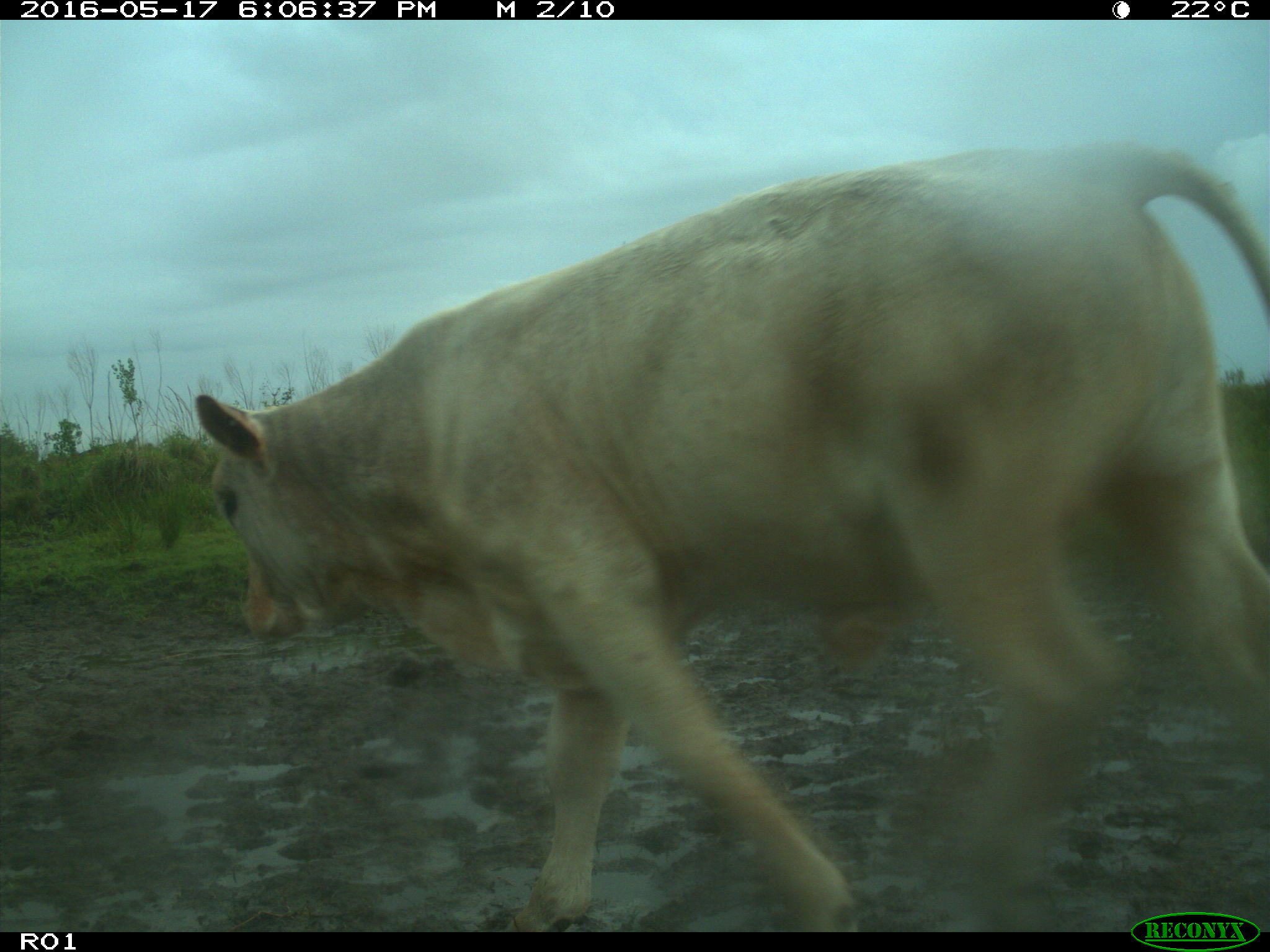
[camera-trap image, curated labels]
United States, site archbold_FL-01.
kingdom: Animalia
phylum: Chordata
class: Mammalia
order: Artiodactyla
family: Bovidae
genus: Bos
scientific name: Bos taurus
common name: domestic cow